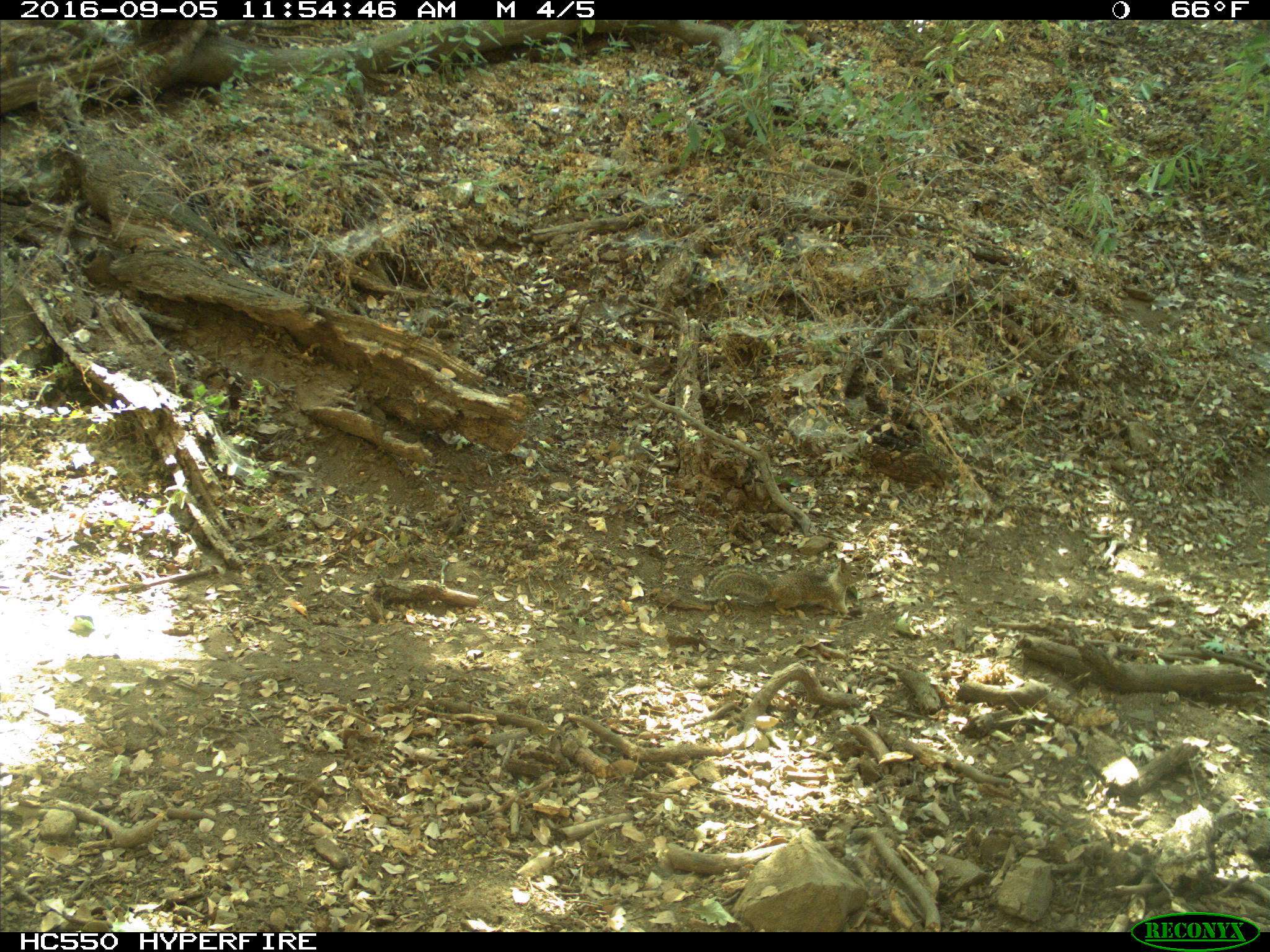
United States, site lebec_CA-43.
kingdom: Animalia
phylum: Chordata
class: Mammalia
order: Rodentia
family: Sciuridae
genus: Otospermophilus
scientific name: Otospermophilus beecheyi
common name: california ground squirrel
Otospermophilus beecheyi (california ground squirrel).